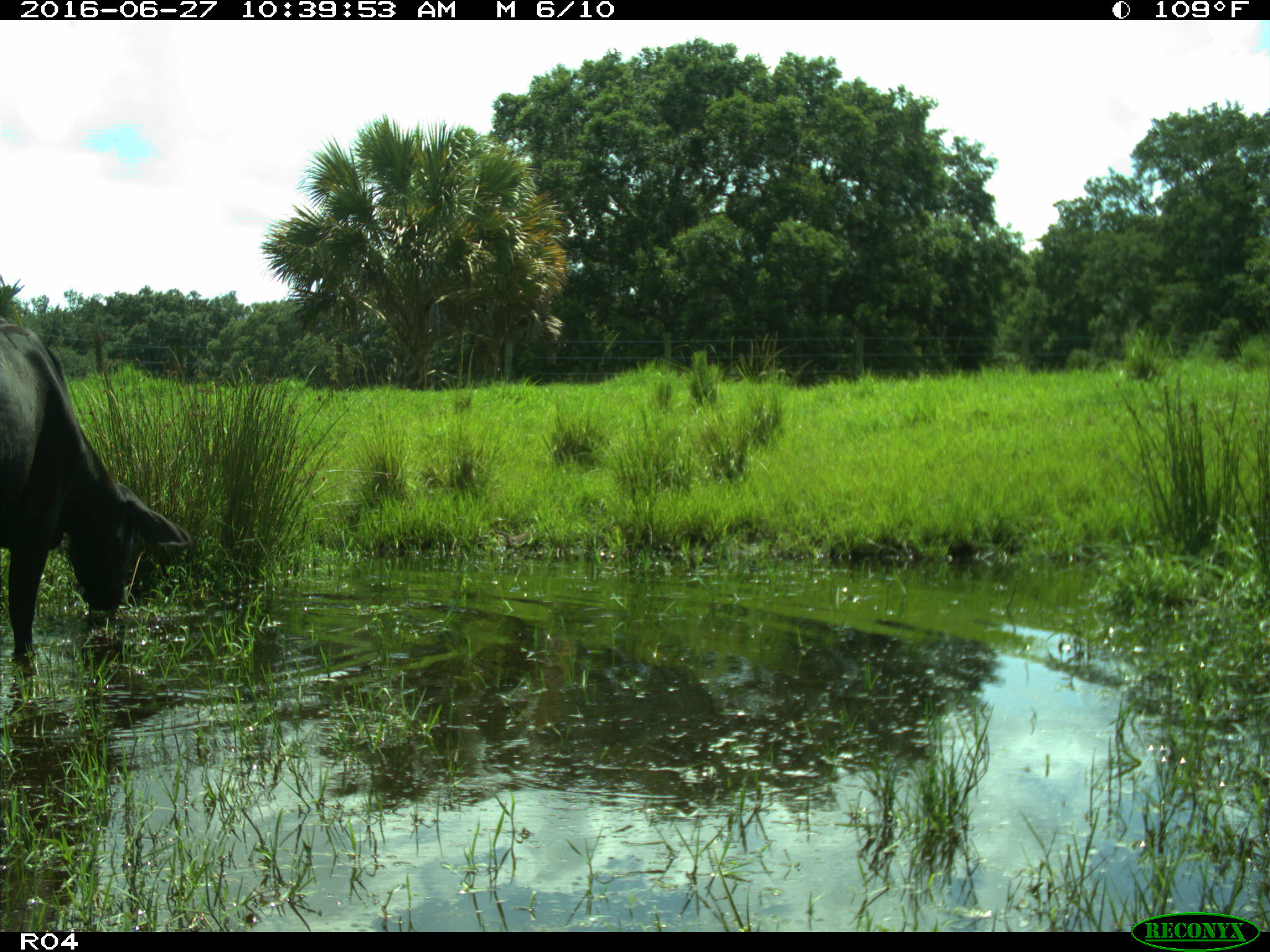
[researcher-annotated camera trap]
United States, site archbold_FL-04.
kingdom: Animalia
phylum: Chordata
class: Mammalia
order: Artiodactyla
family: Bovidae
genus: Bos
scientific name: Bos taurus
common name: domestic cow